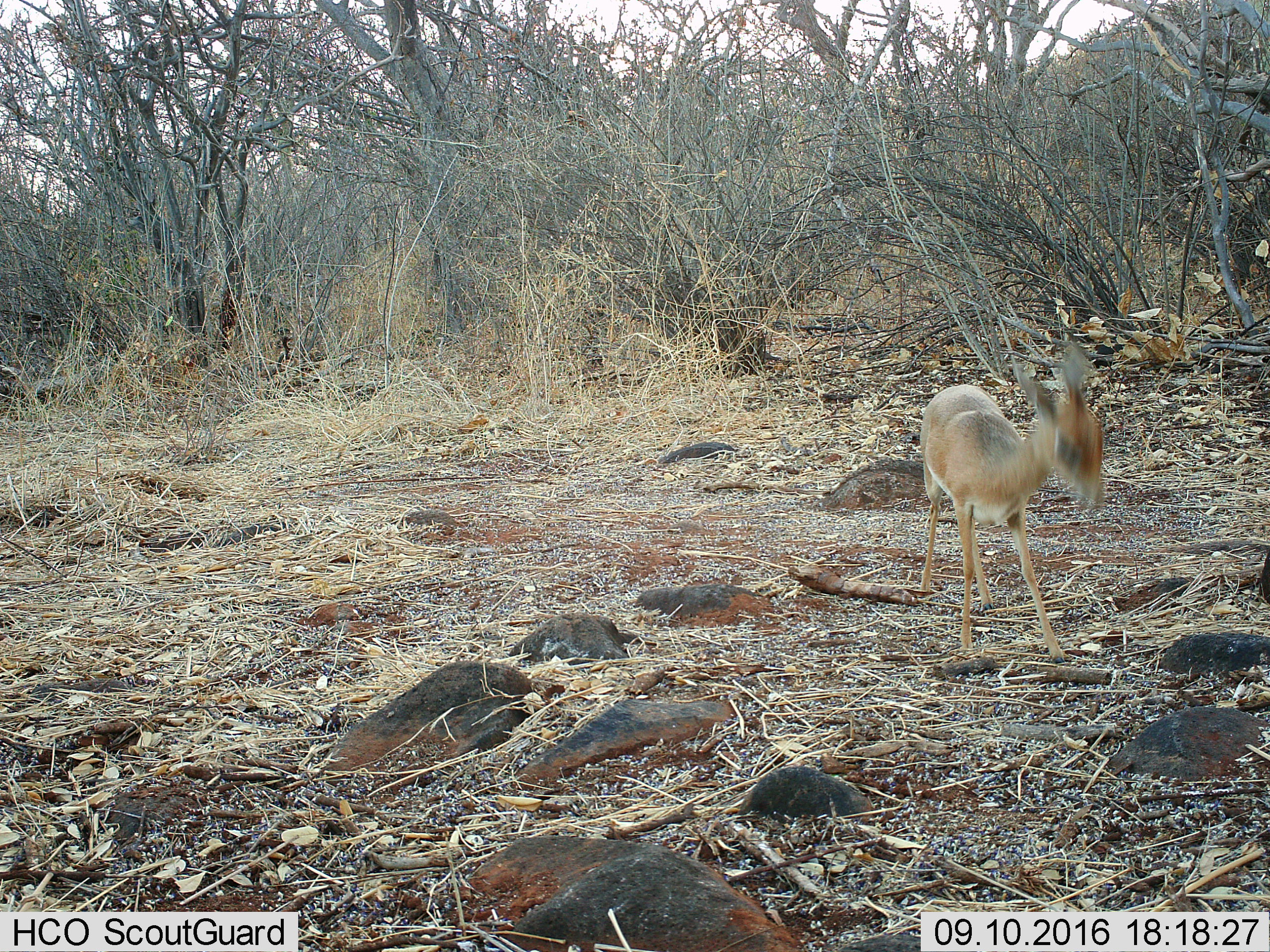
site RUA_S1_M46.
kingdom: Animalia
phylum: Chordata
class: Mammalia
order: Artiodactyla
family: Bovidae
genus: Madoqua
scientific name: Madoqua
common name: dik-dik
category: dikdik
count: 1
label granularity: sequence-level